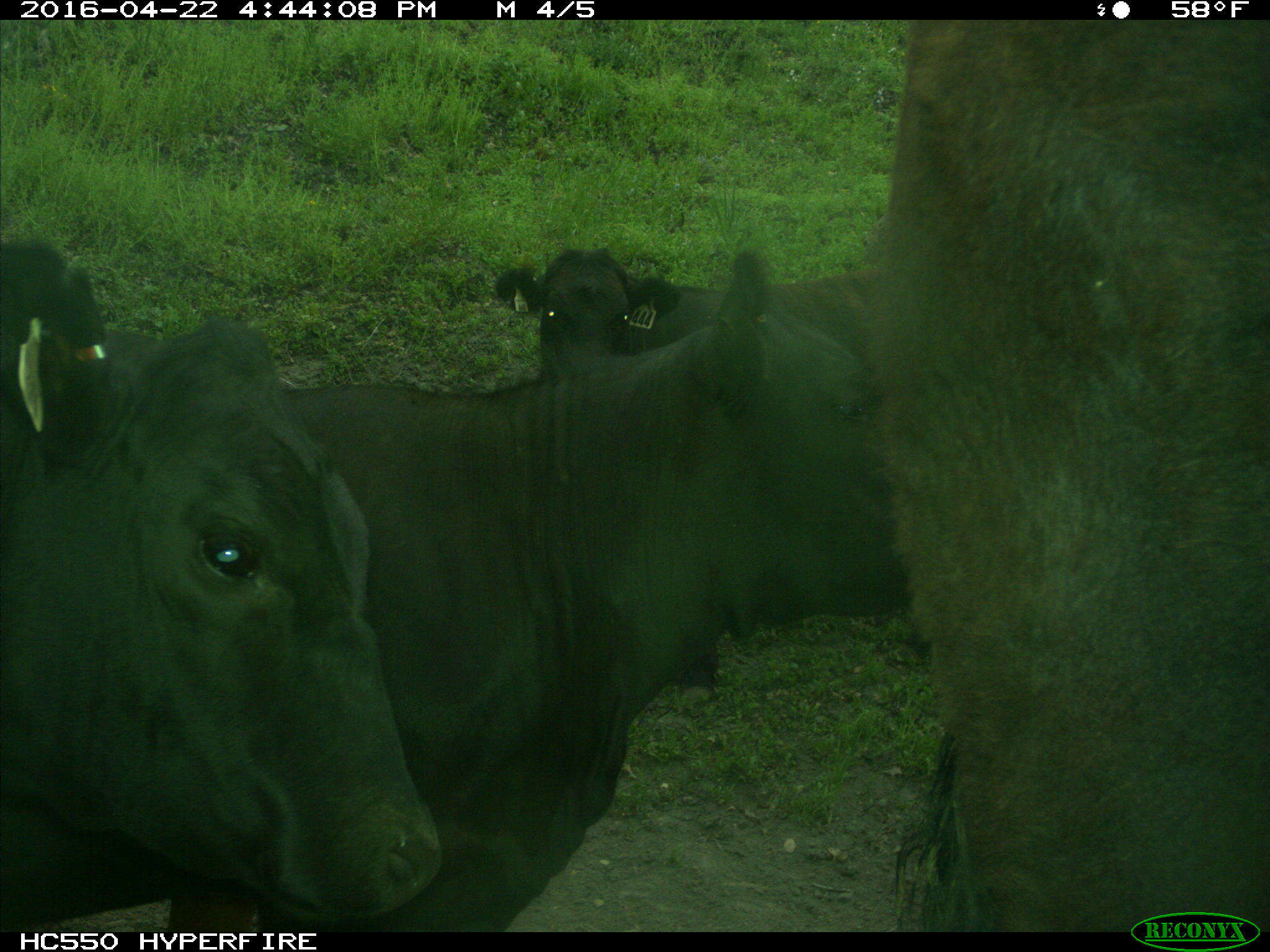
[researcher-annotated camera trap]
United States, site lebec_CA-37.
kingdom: Animalia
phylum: Chordata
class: Mammalia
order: Artiodactyla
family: Bovidae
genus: Bos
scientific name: Bos taurus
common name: domestic cow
Bos taurus (domestic cow).